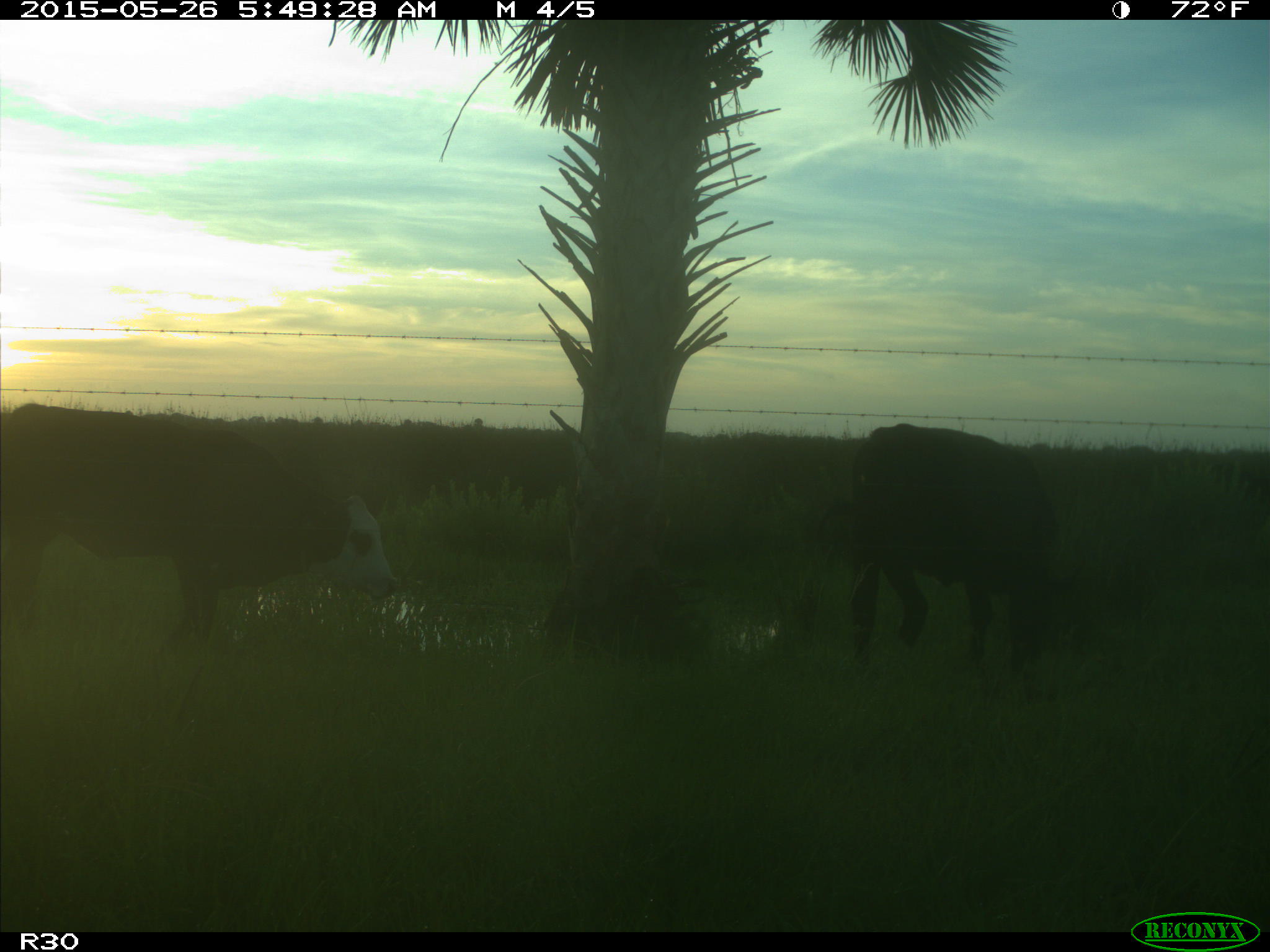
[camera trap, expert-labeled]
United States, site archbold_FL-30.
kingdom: Animalia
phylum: Chordata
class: Mammalia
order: Artiodactyla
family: Bovidae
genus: Bos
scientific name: Bos taurus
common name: domestic cow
Bos taurus (domestic cow).